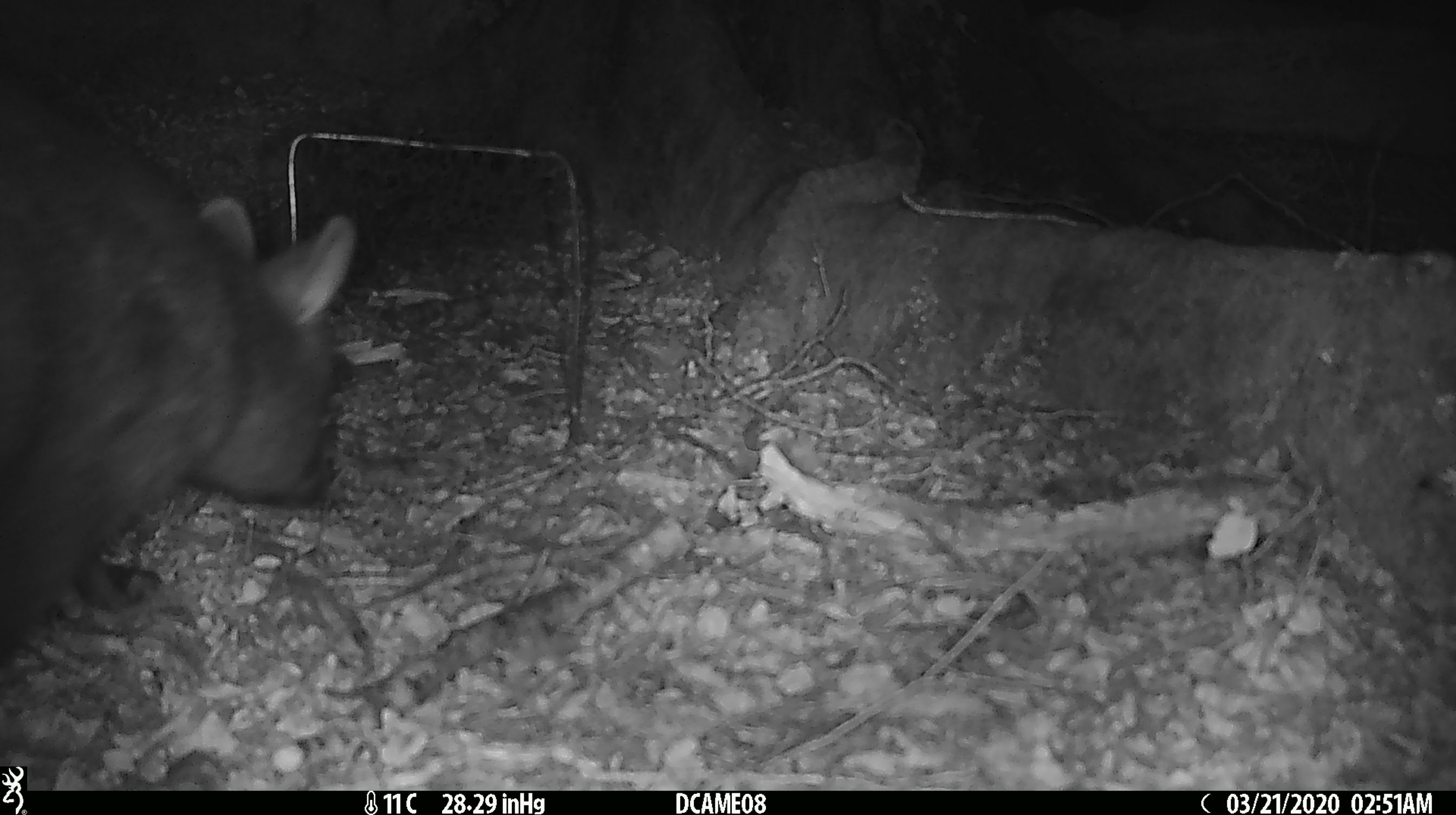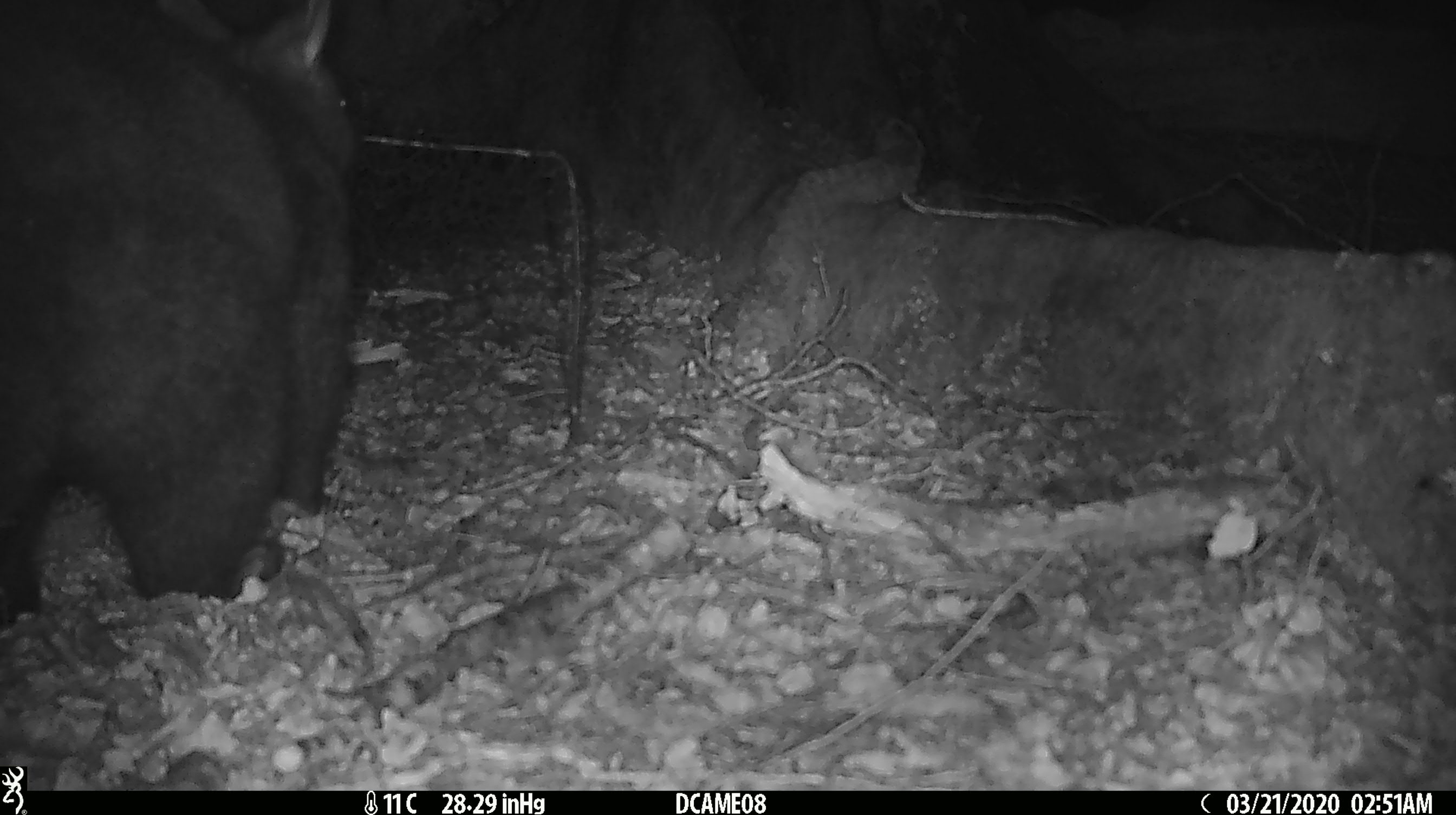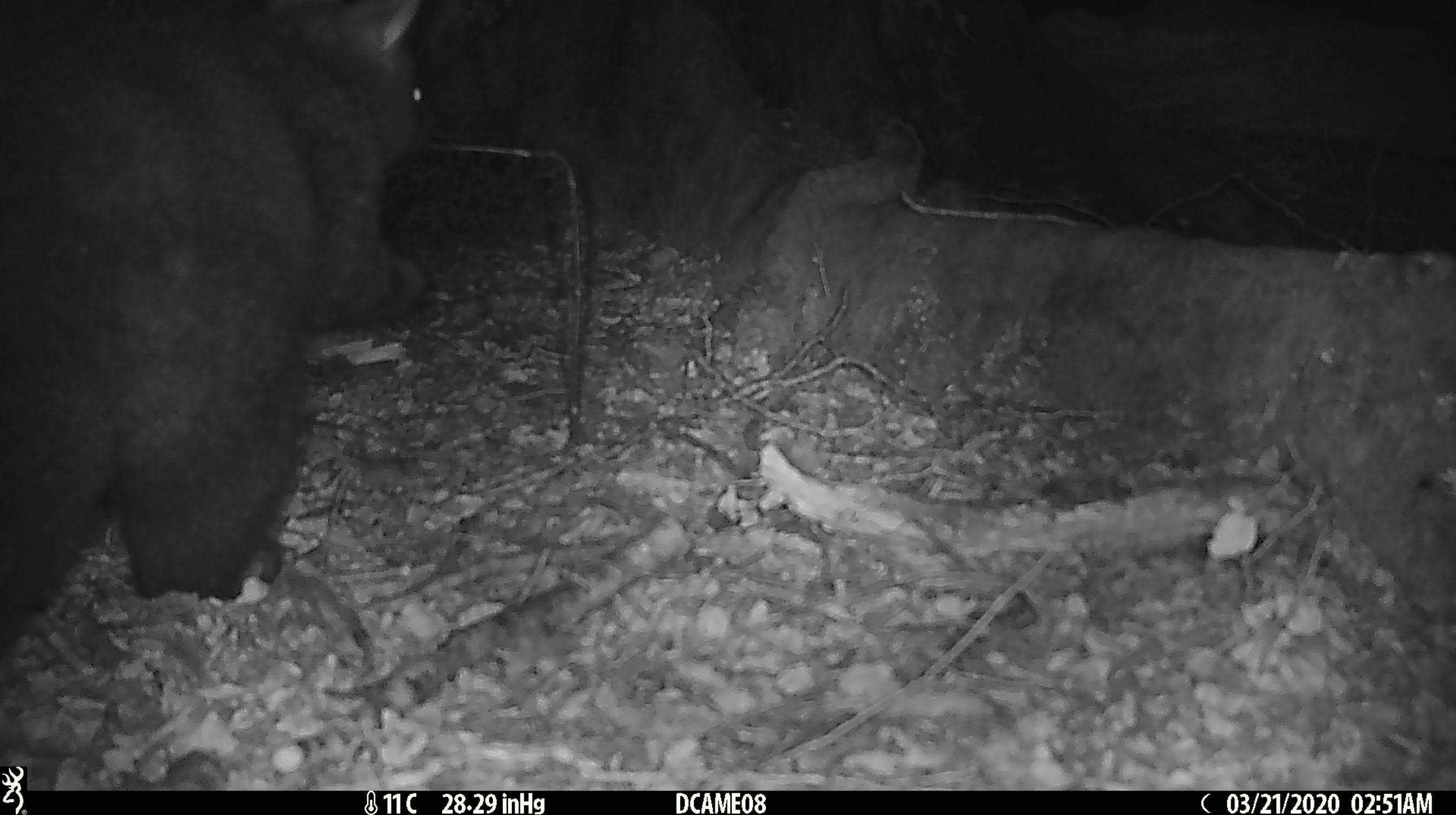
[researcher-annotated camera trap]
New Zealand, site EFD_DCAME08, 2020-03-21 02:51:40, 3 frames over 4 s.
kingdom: Animalia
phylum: Chordata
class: Mammalia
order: Diprotodontia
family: Phalangeridae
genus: Trichosurus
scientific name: Trichosurus vulpecula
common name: common brushtail possum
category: possum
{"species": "possum (common brushtail possum) (Trichosurus vulpecula)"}